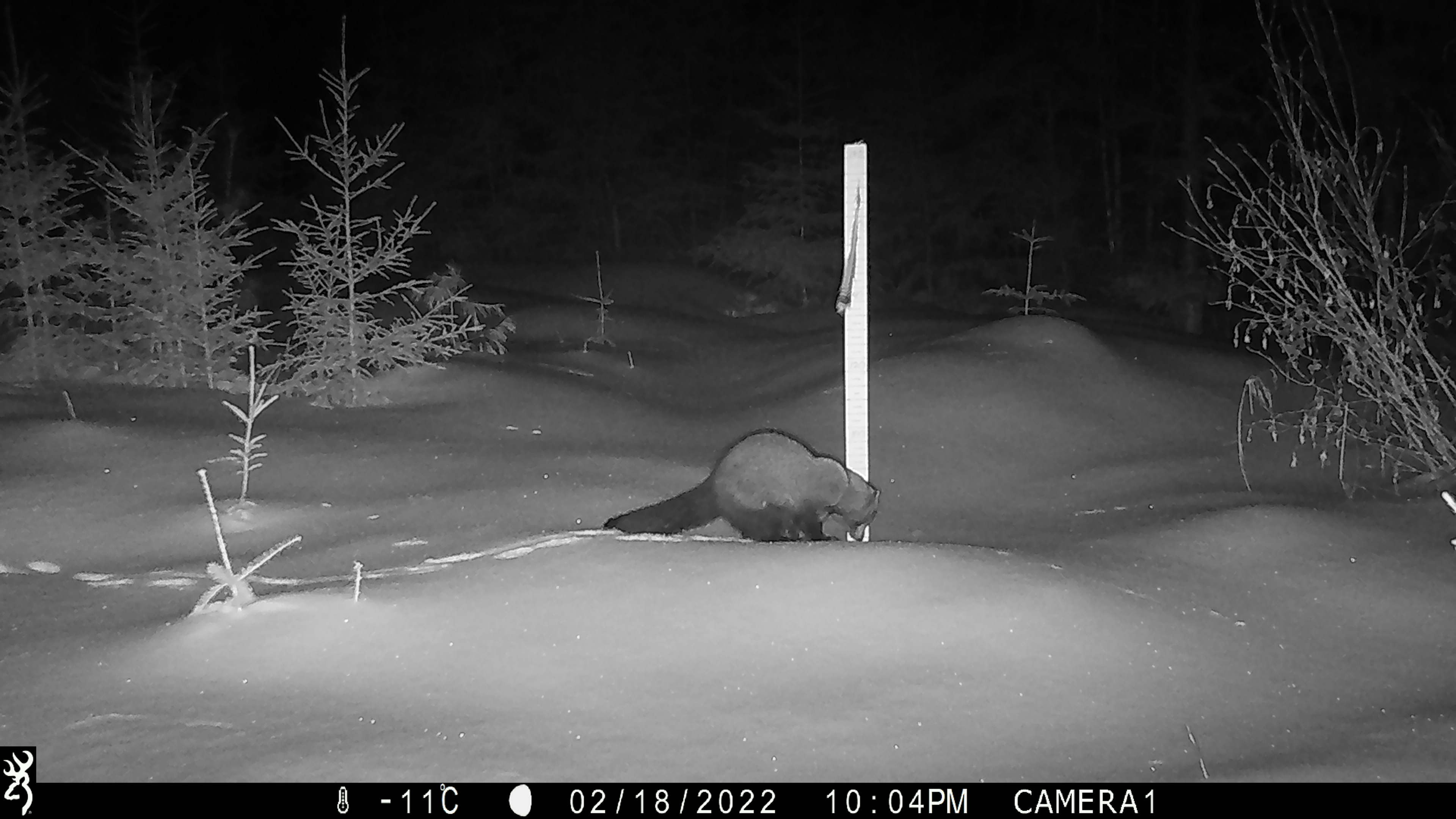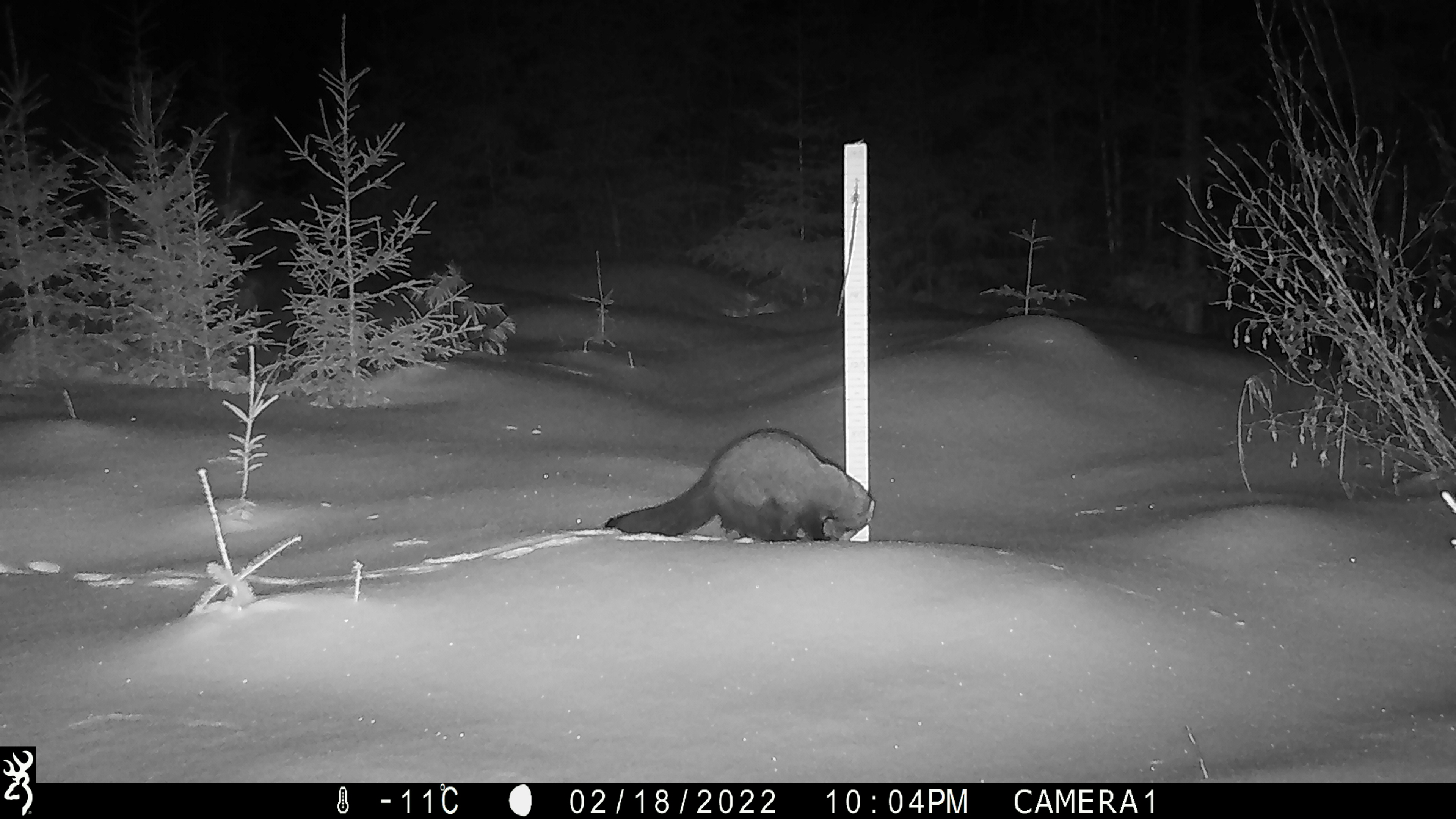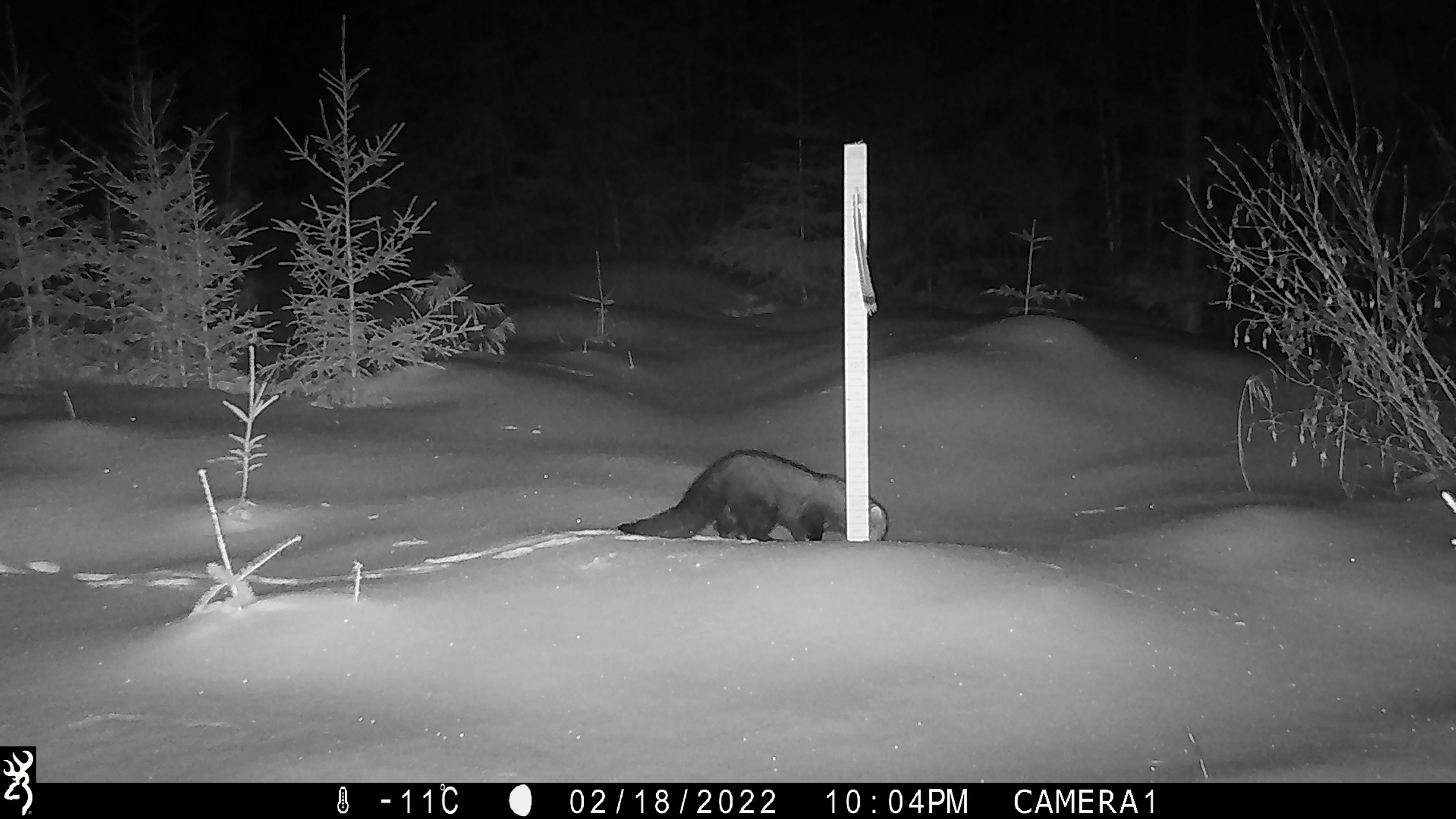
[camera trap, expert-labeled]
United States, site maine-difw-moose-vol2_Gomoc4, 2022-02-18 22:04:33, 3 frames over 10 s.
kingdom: Animalia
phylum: Chordata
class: Mammalia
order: Carnivora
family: Mustelidae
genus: Pekania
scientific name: Pekania pennanti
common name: fisher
Fisher (Pekania pennanti).